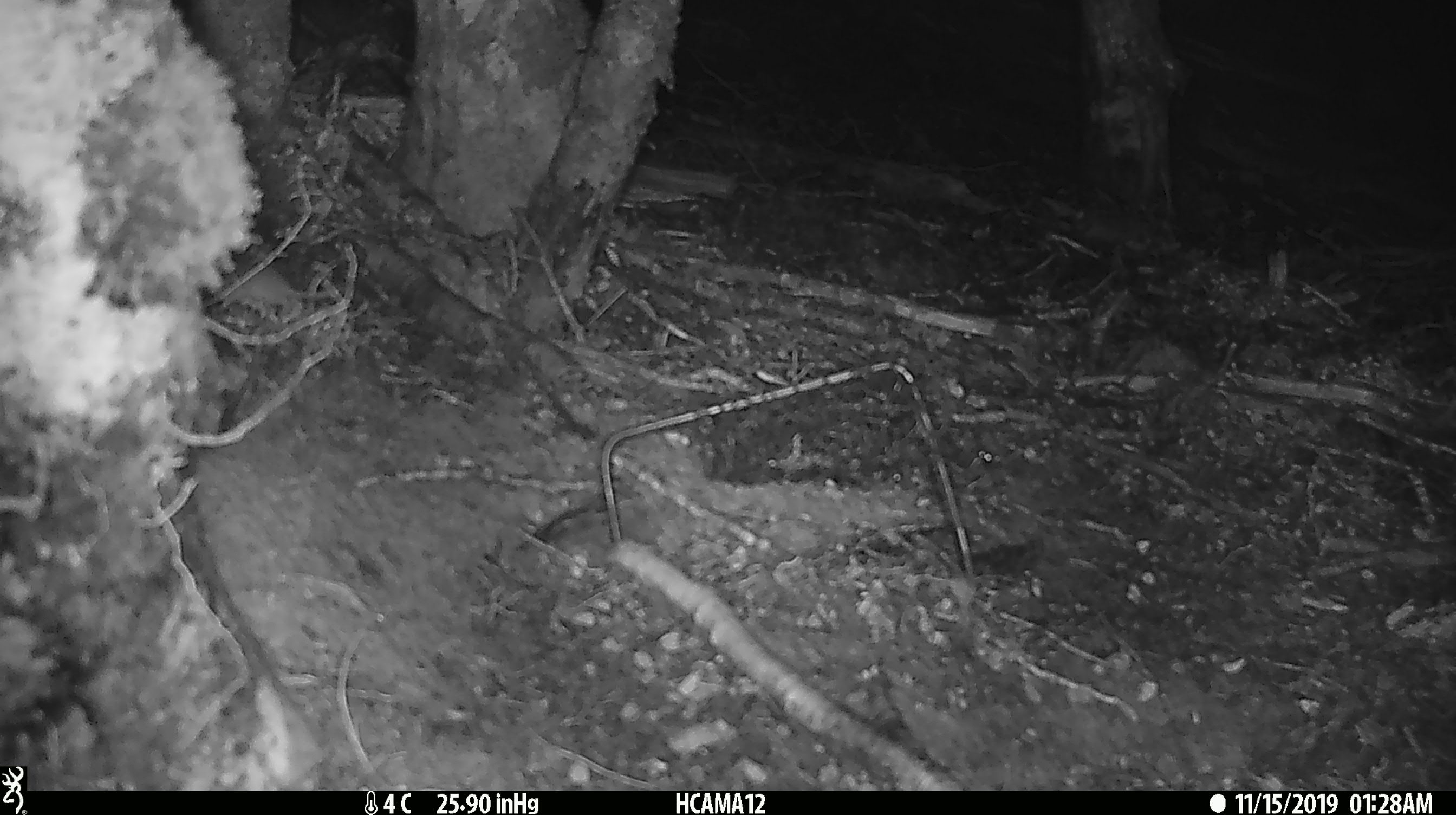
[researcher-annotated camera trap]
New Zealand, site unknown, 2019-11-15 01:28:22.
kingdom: Animalia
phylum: Chordata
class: Mammalia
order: Rodentia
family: Muridae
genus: Mus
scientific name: Mus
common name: mouse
Mouse (Mus).